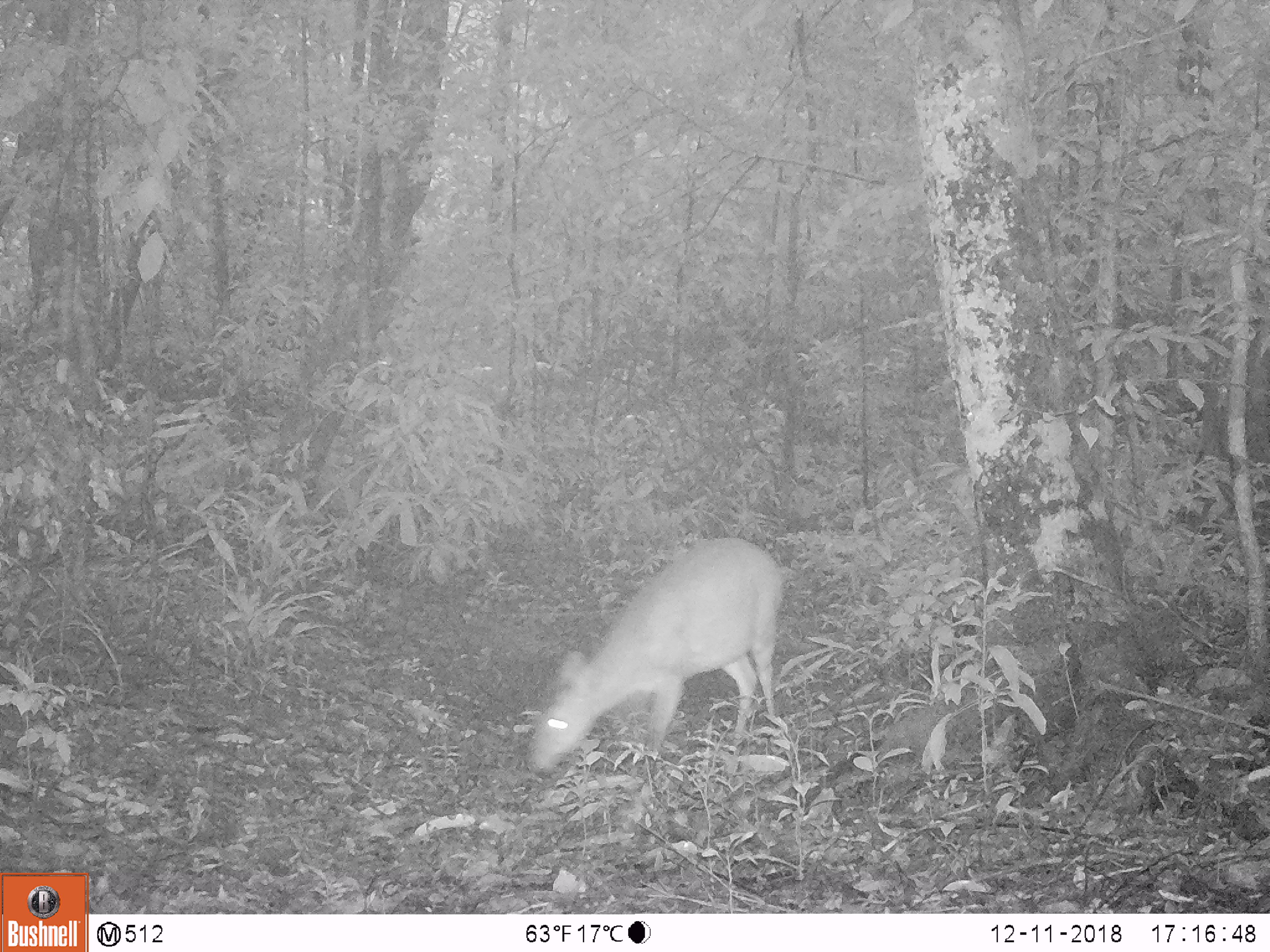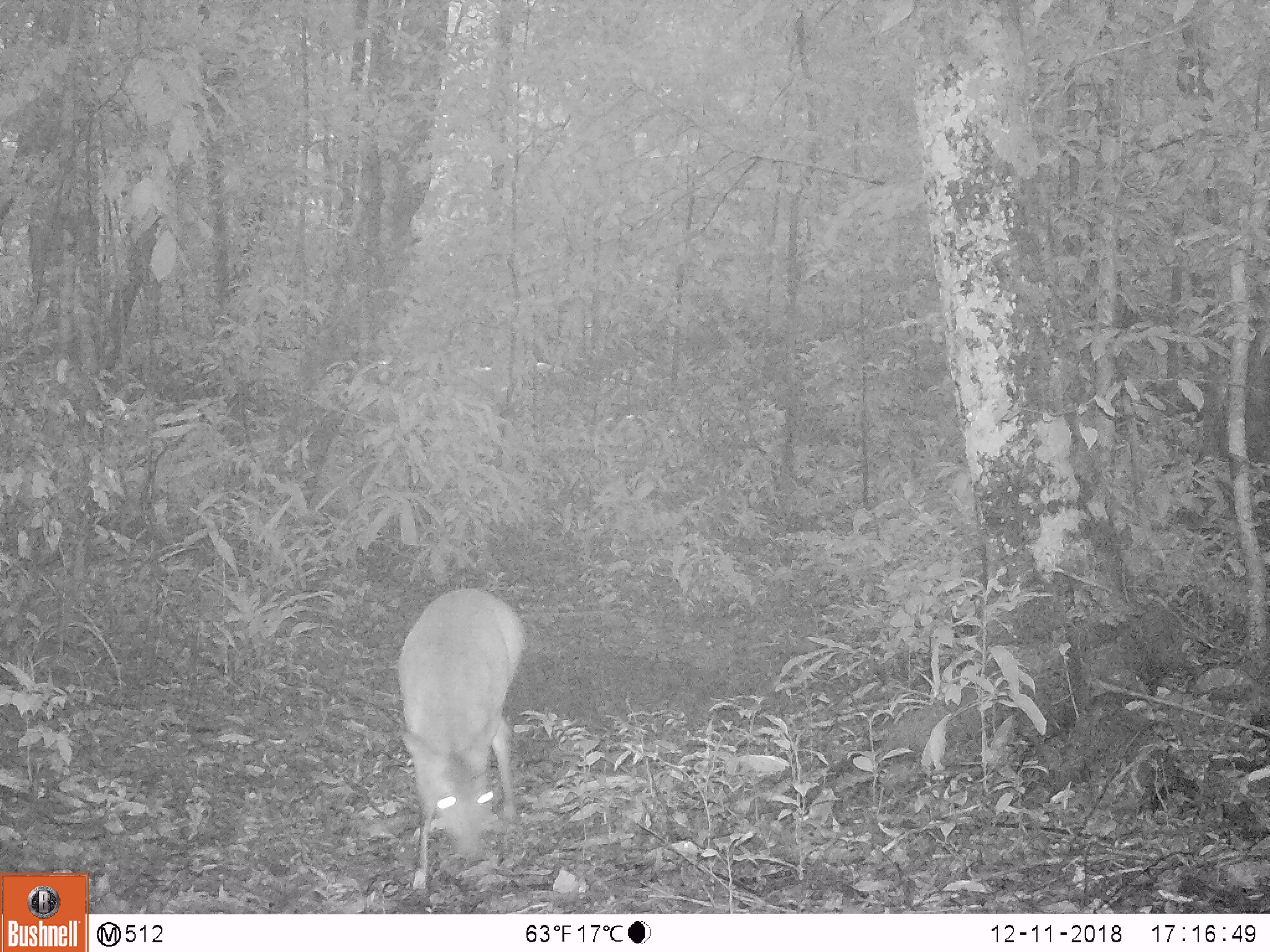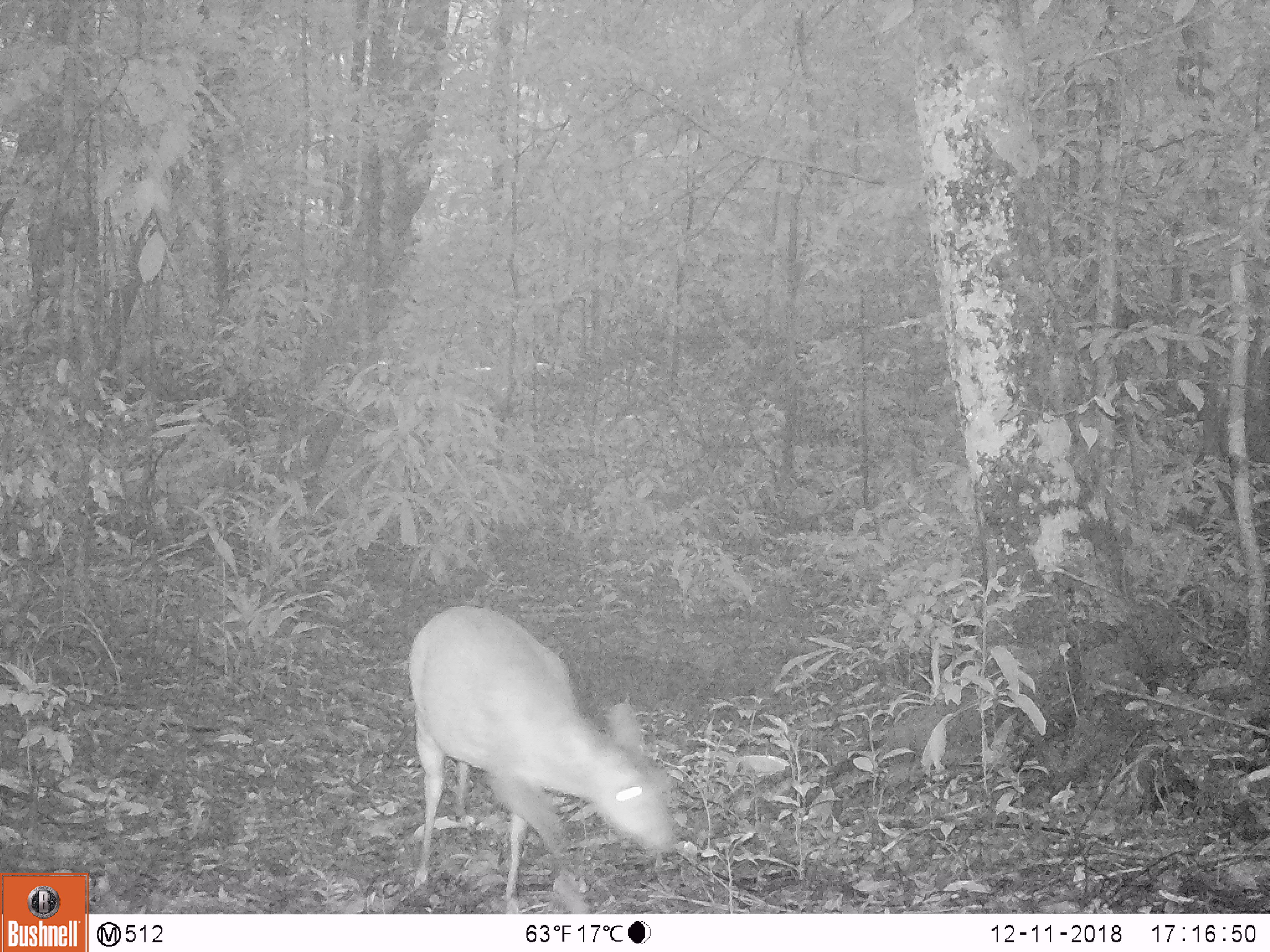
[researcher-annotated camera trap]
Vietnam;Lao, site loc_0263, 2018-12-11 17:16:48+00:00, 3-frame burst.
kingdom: Animalia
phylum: Chordata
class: Mammalia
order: Artiodactyla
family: Cervidae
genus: Muntiacus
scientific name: Muntiacus vuquangensis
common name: large-antlered muntjac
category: large antlered muntjac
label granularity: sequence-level